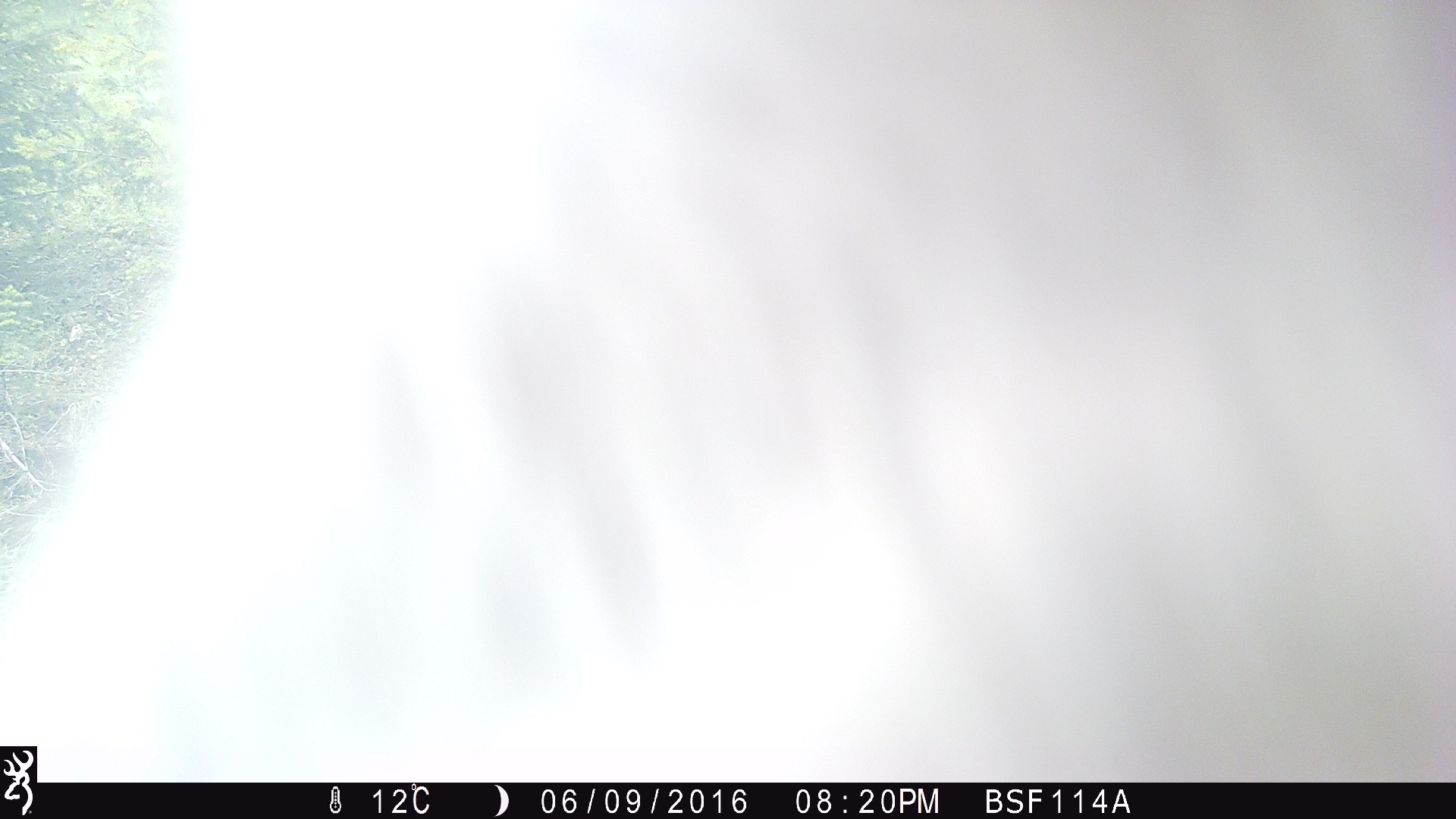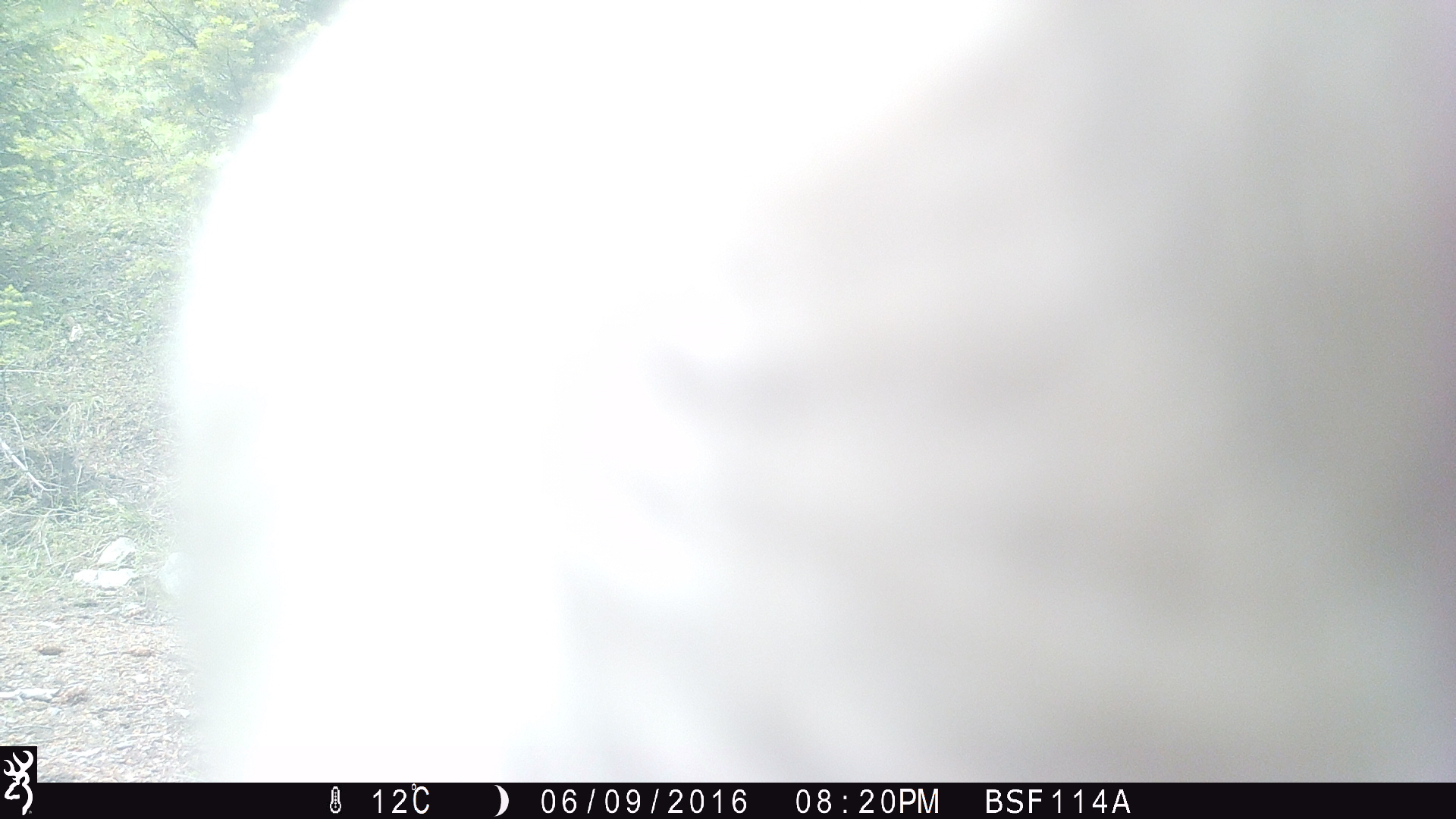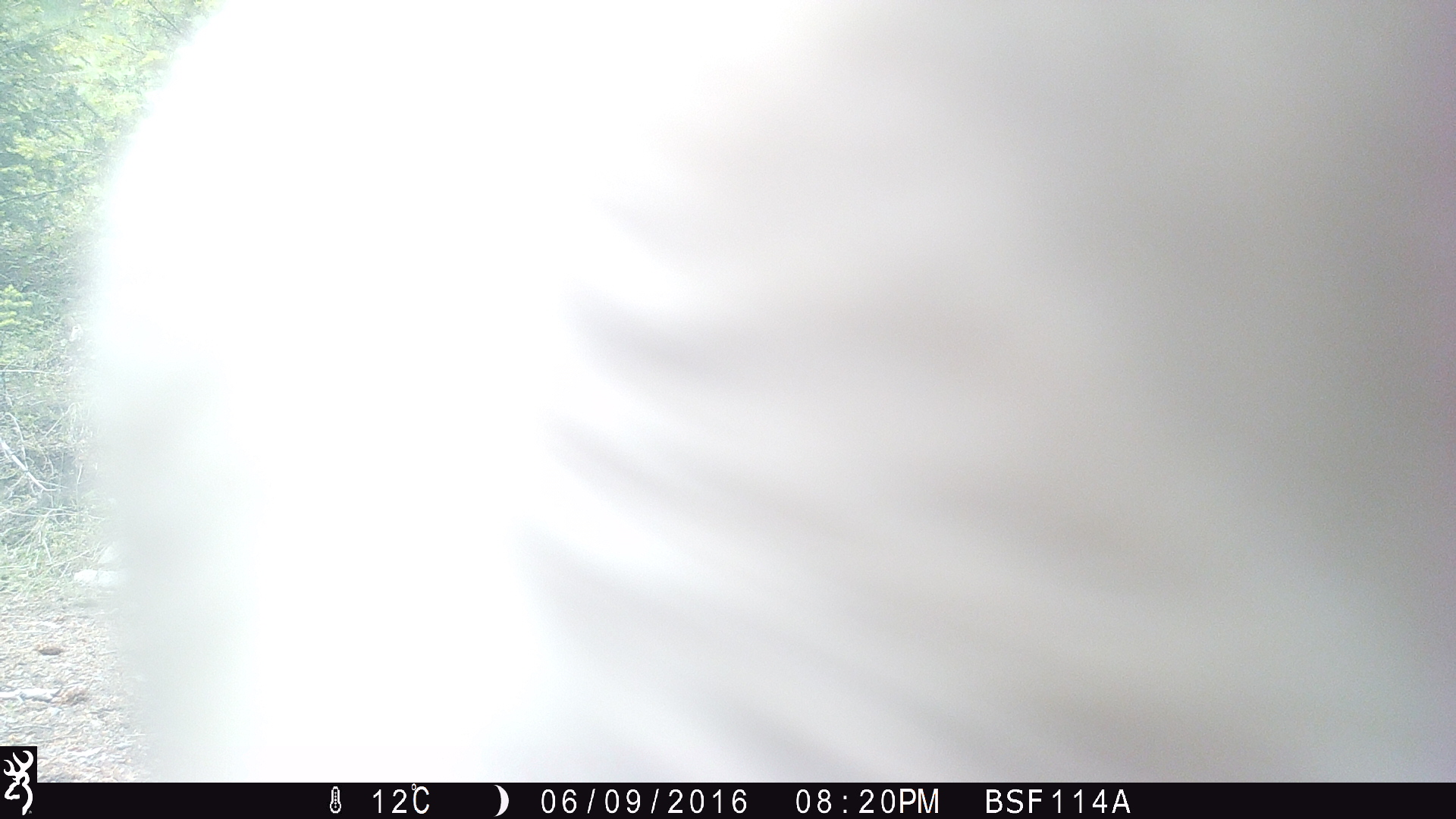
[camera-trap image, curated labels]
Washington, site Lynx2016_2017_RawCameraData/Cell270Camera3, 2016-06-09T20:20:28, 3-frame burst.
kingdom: Animalia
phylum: Chordata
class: Mammalia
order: Artiodactyla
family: Bovidae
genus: Bos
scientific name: Bos taurus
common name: domestic cattle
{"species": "domestic cattle (Bos taurus)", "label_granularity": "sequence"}